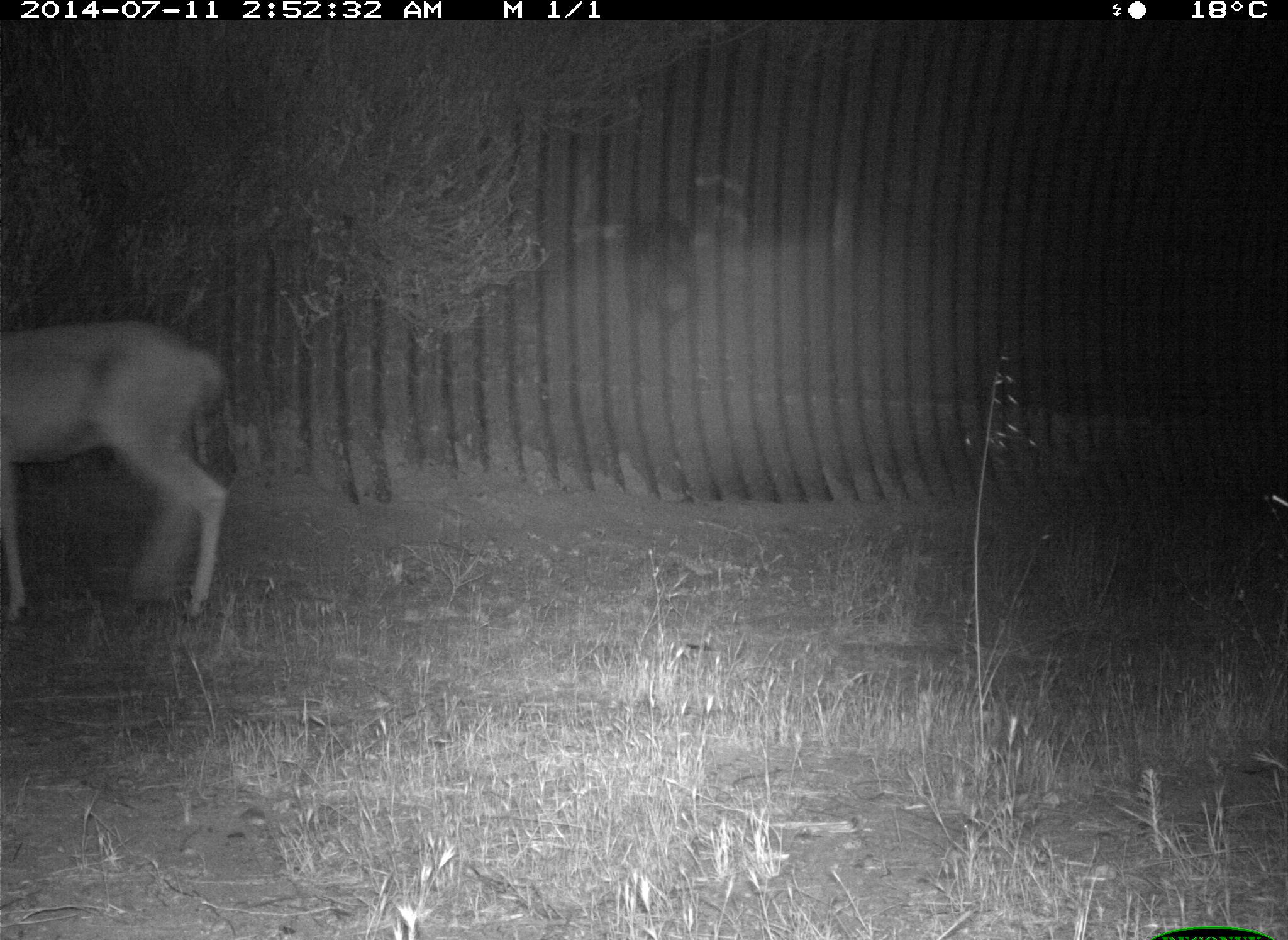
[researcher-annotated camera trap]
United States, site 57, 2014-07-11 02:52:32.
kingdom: Animalia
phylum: Chordata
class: Mammalia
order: Artiodactyla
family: Cervidae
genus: Odocoileus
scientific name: Odocoileus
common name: deer